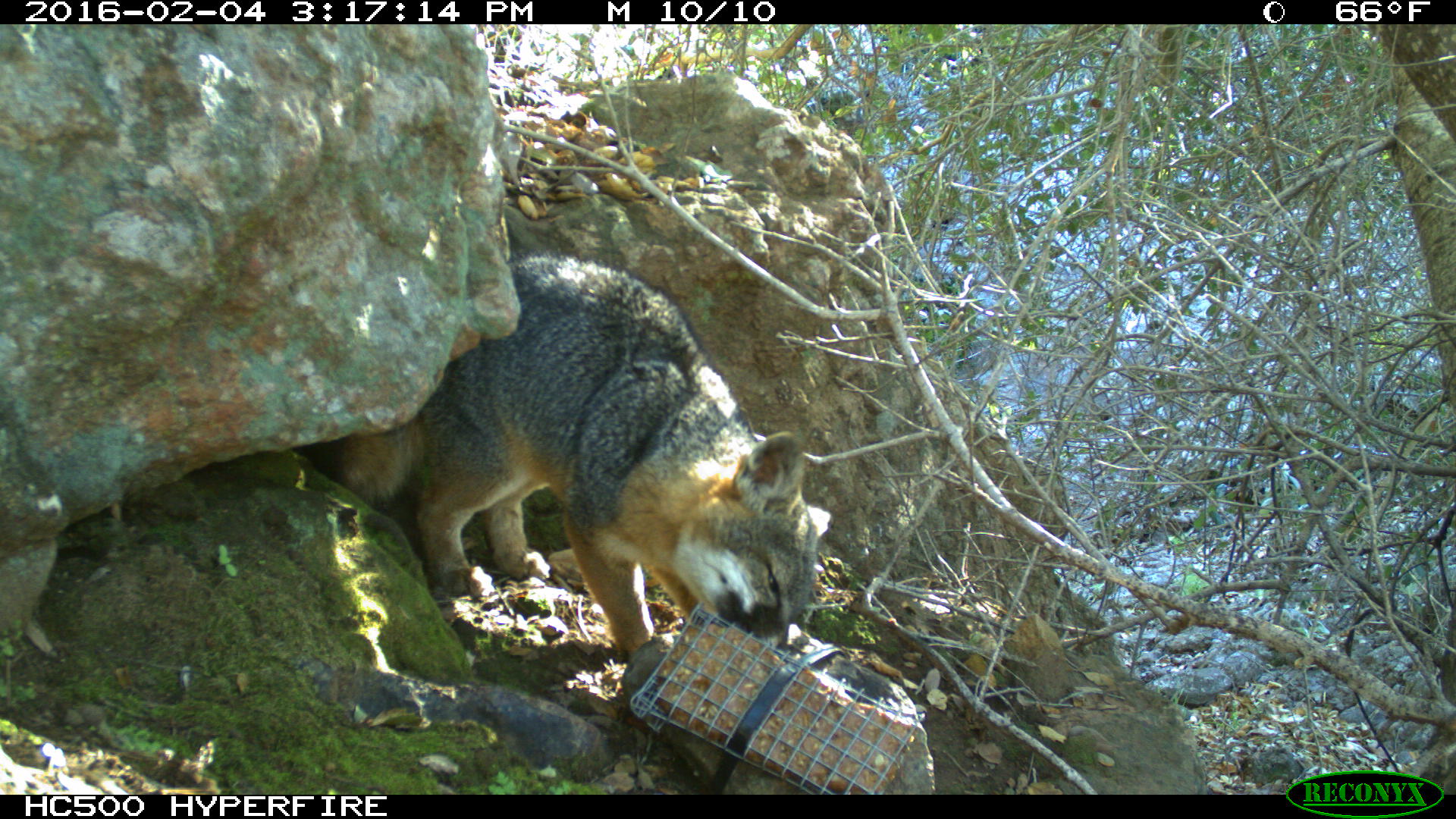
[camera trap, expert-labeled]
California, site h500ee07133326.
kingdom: Animalia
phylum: Chordata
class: Mammalia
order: Carnivora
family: Canidae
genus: Urocyon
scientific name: Urocyon littoralis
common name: island fox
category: fox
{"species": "fox (island fox) (Urocyon littoralis)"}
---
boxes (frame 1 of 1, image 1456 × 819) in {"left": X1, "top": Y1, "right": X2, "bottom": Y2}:
fox: {"left": 341, "top": 249, "right": 830, "bottom": 658}